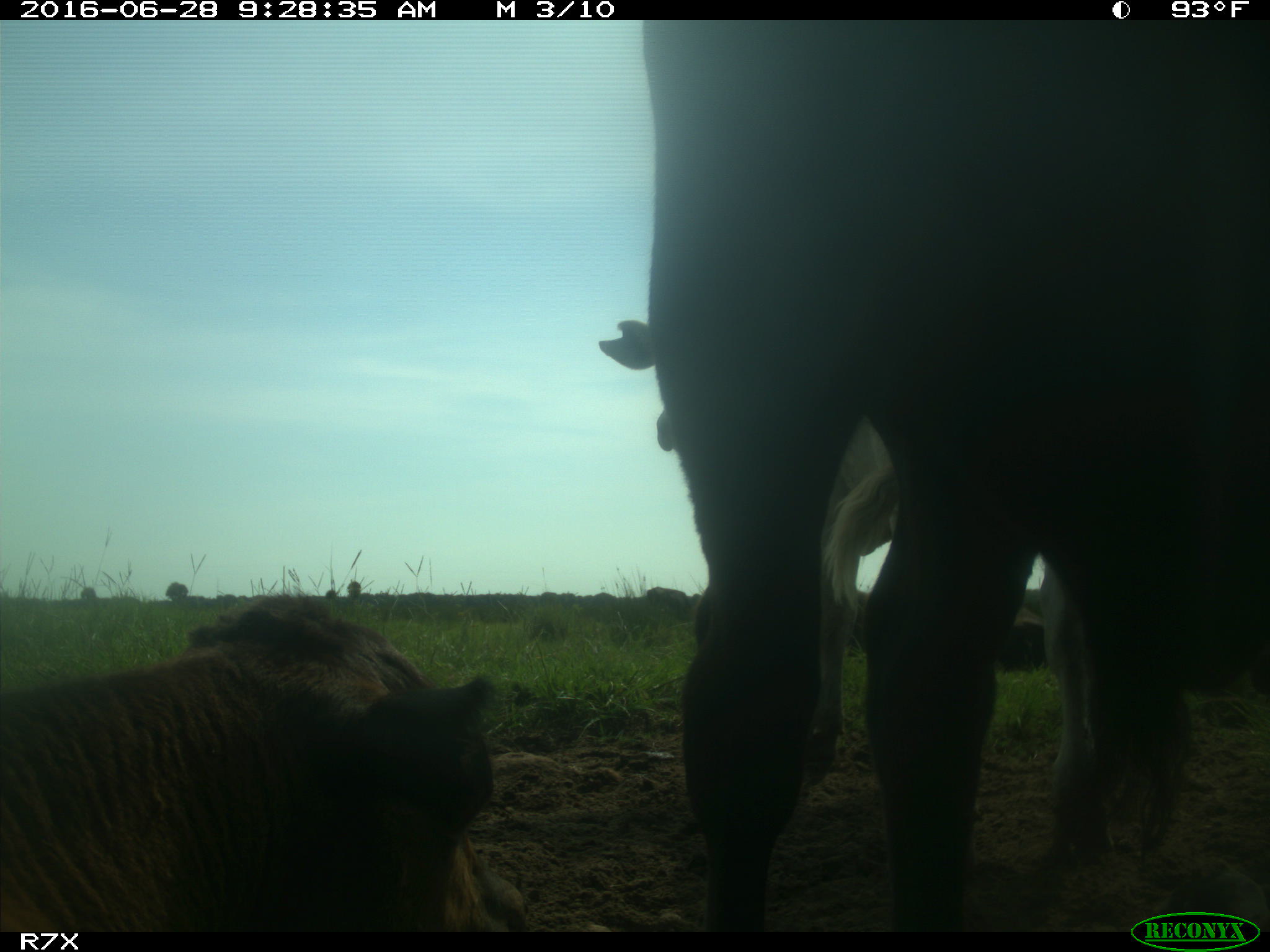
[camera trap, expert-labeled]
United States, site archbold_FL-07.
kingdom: Animalia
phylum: Chordata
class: Mammalia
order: Artiodactyla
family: Bovidae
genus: Bos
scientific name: Bos taurus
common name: domestic cow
Bos taurus (domestic cow).